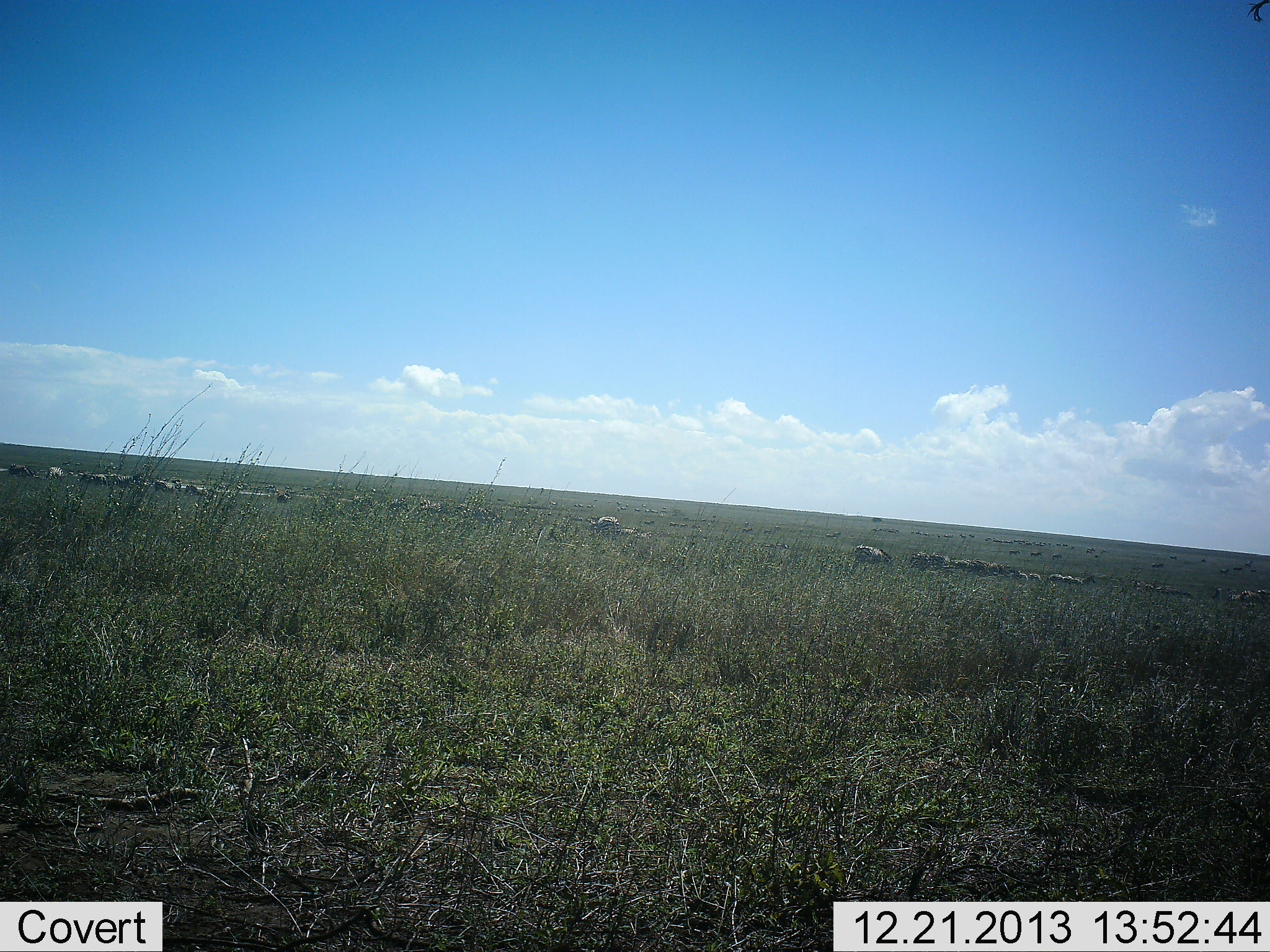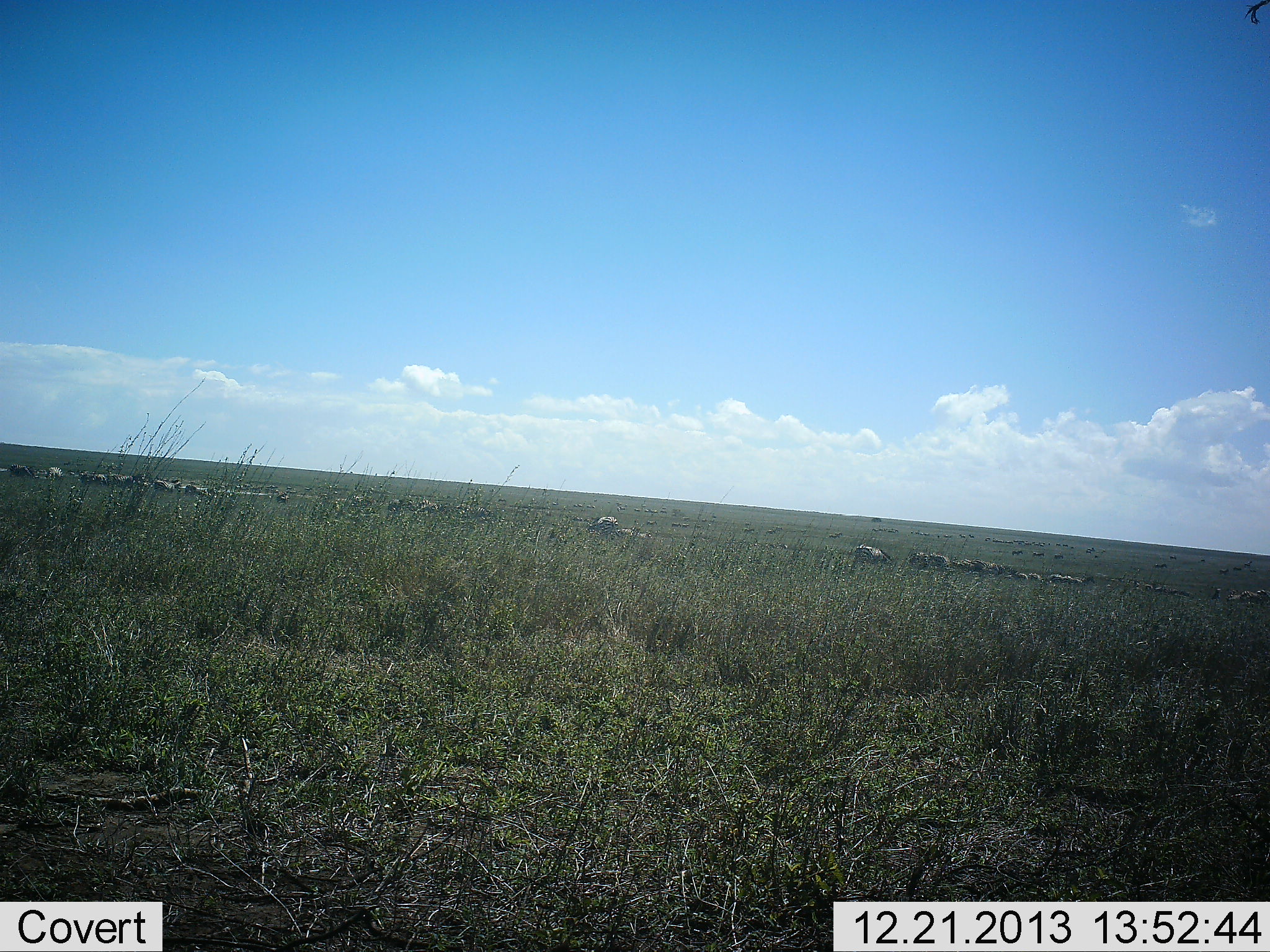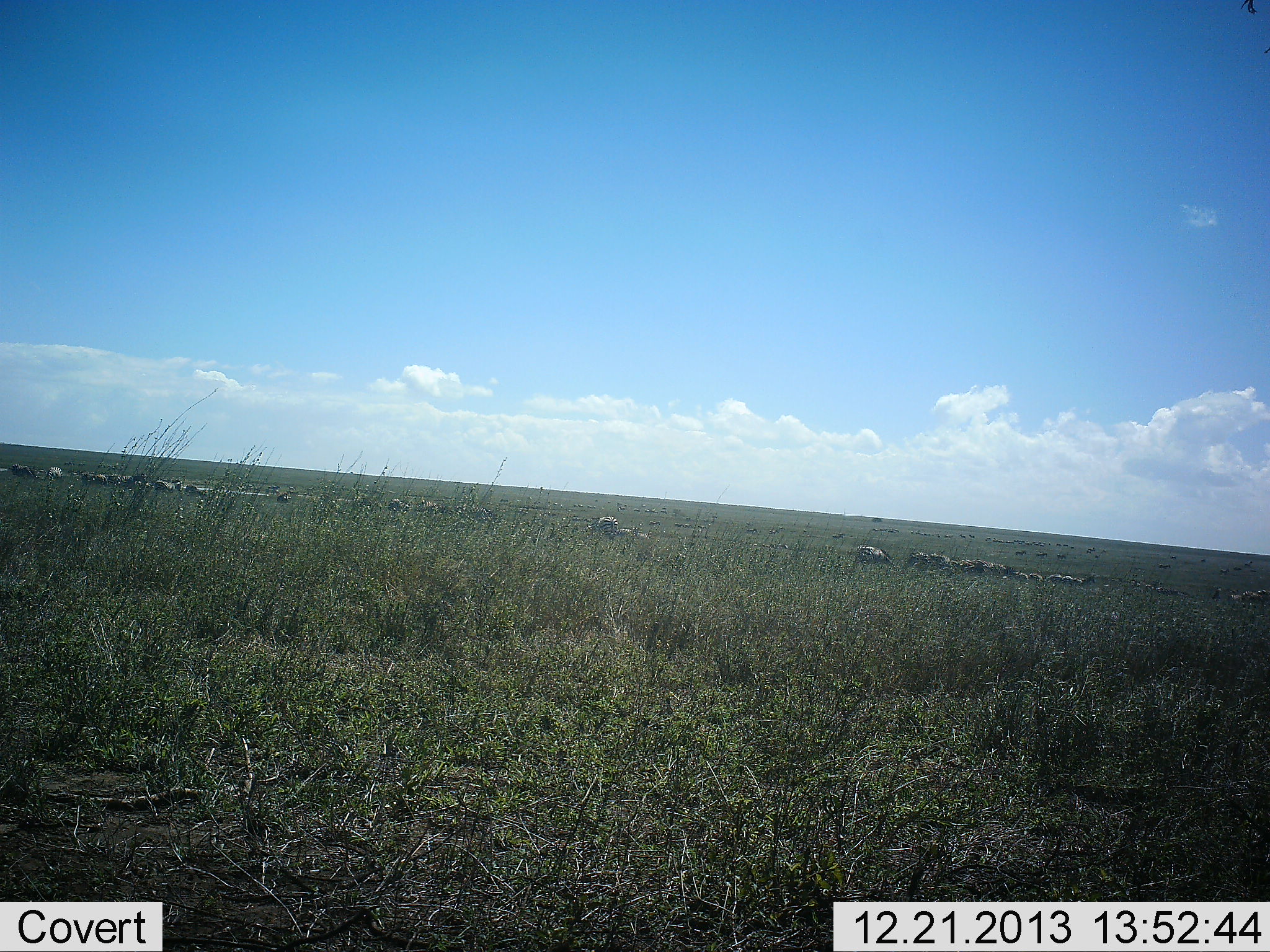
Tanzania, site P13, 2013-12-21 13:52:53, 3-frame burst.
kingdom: Animalia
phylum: Chordata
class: Mammalia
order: Artiodactyla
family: Bovidae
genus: Connochaetes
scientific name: Connochaetes taurinus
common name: blue wildebeest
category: wildebeest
Wildebeest (blue wildebeest) (Connochaetes taurinus), count 11-50. Behavior (volunteer vote fractions): standing 55%, resting 9%, moving 45%, interacting 9%. Young present (vote fraction): 0%. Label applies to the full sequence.